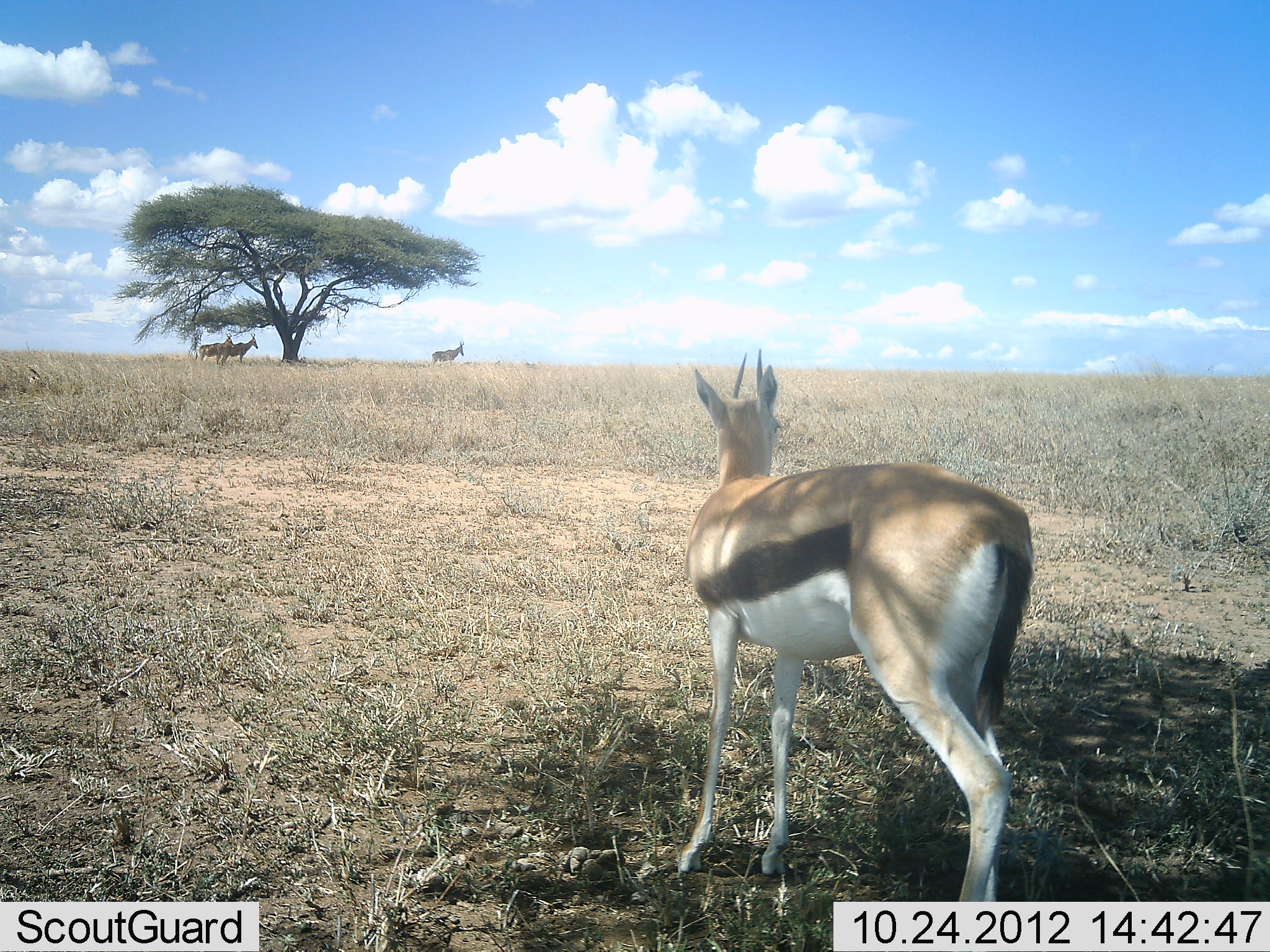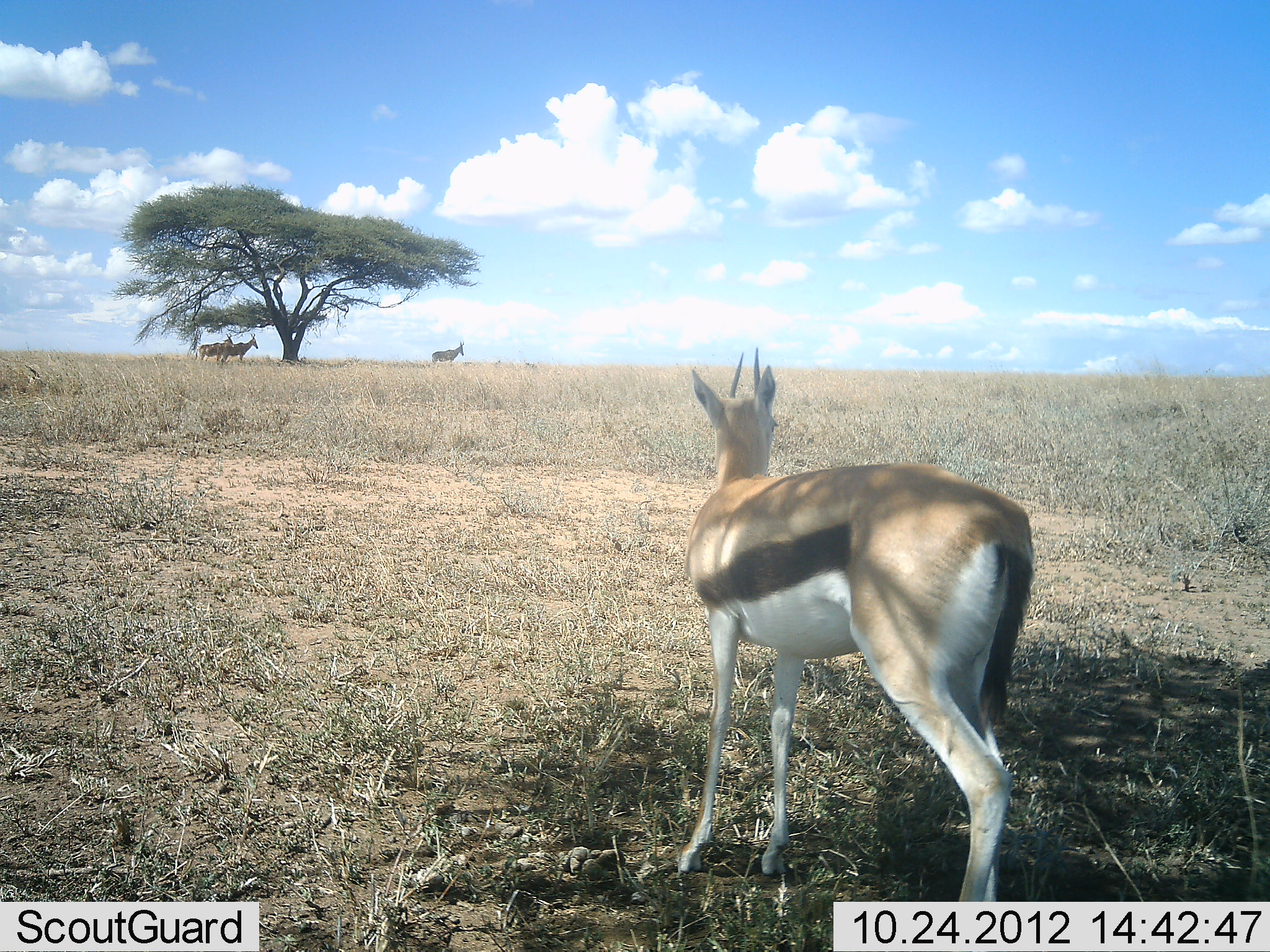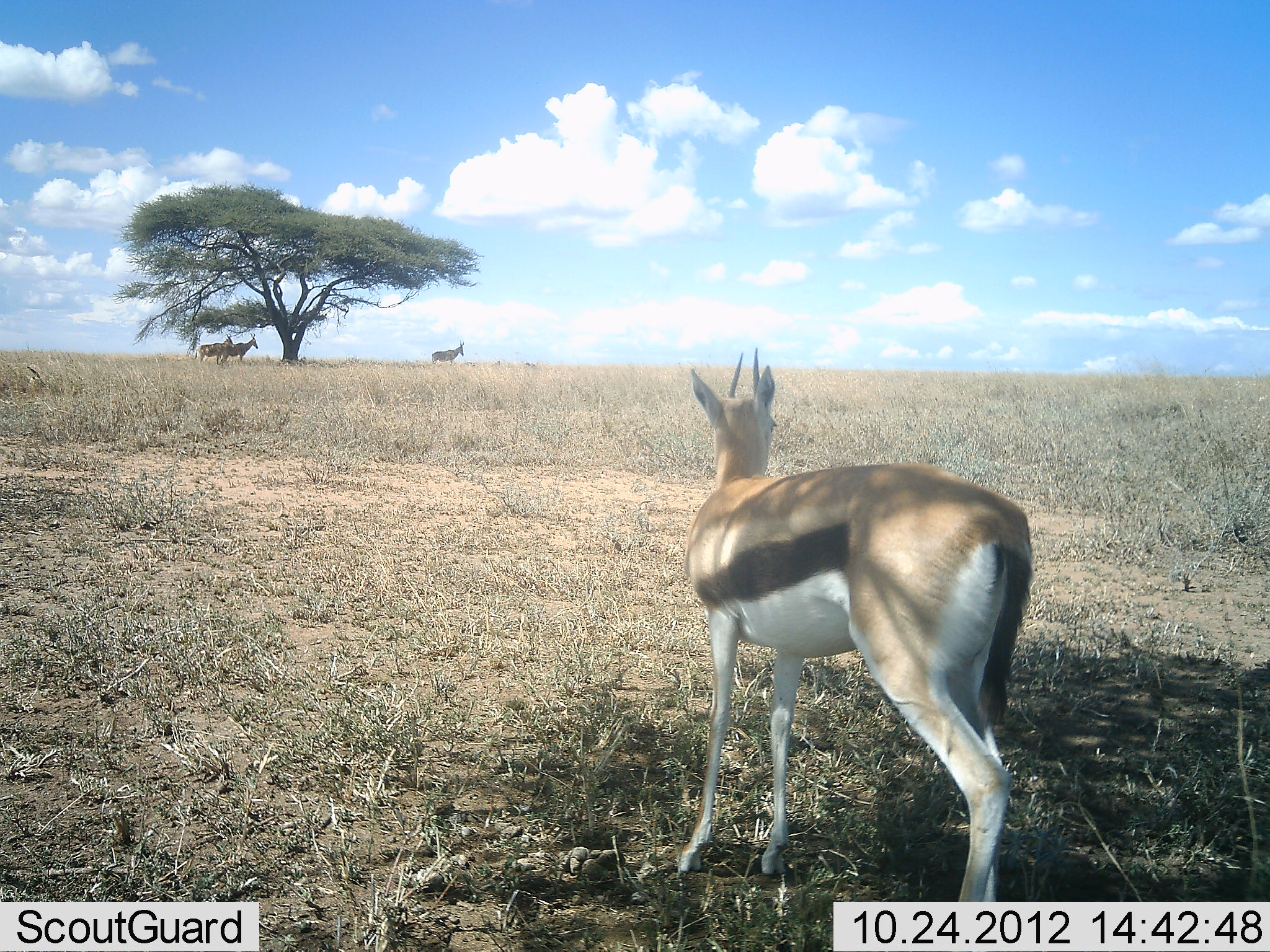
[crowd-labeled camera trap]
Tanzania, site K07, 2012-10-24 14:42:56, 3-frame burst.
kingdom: Animalia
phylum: Chordata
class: Mammalia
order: Artiodactyla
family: Bovidae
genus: Eudorcas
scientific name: Eudorcas thomsonii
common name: thomson's gazelle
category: gazellethomsons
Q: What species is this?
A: Gazellethomsons (thomson's gazelle) (Eudorcas thomsonii).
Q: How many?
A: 1.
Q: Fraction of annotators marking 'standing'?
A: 100%.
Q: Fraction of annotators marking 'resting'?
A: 5%.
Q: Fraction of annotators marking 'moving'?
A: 5%.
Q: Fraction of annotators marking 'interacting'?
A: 0%.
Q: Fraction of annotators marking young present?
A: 0%.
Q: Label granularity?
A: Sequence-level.